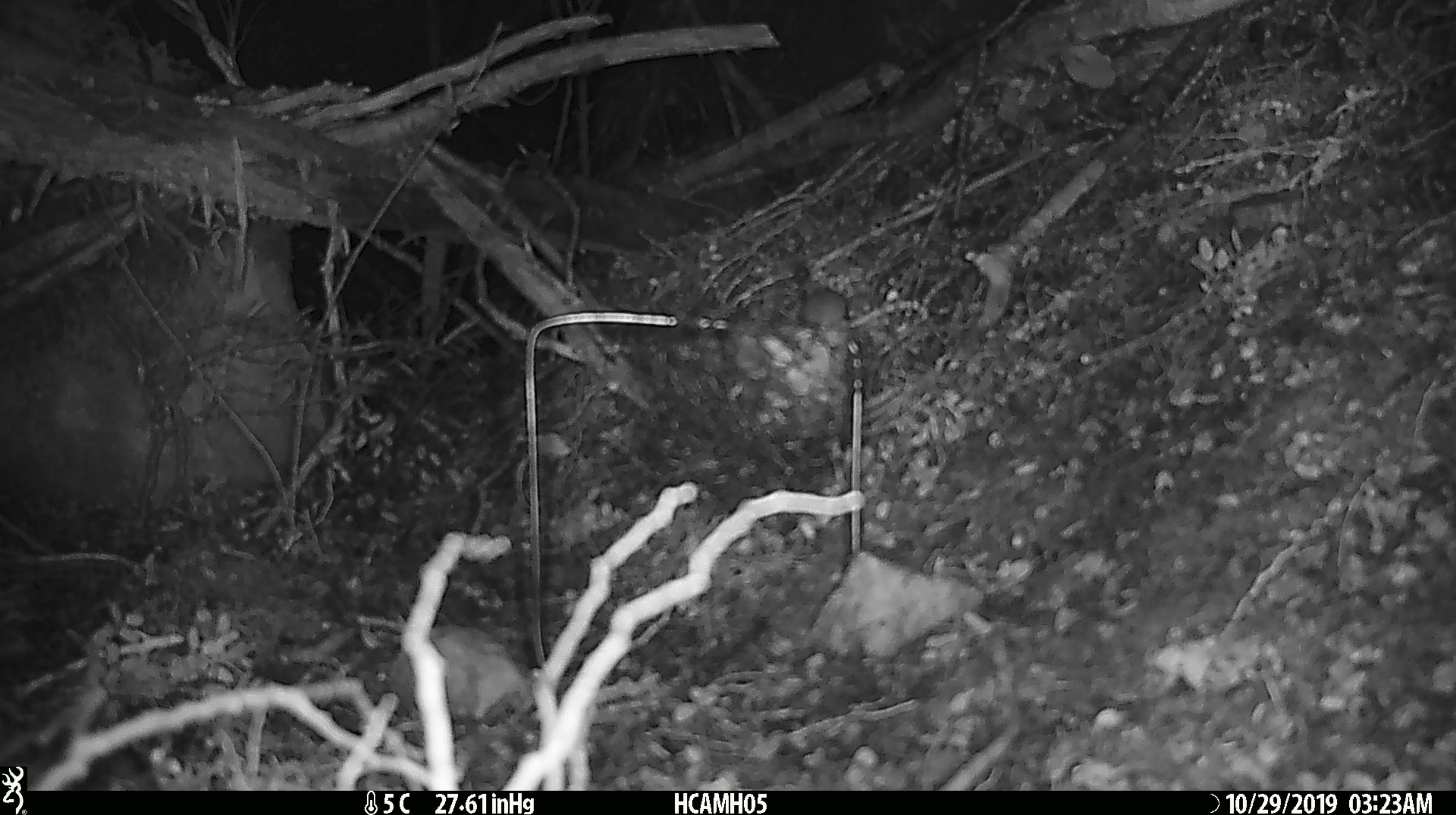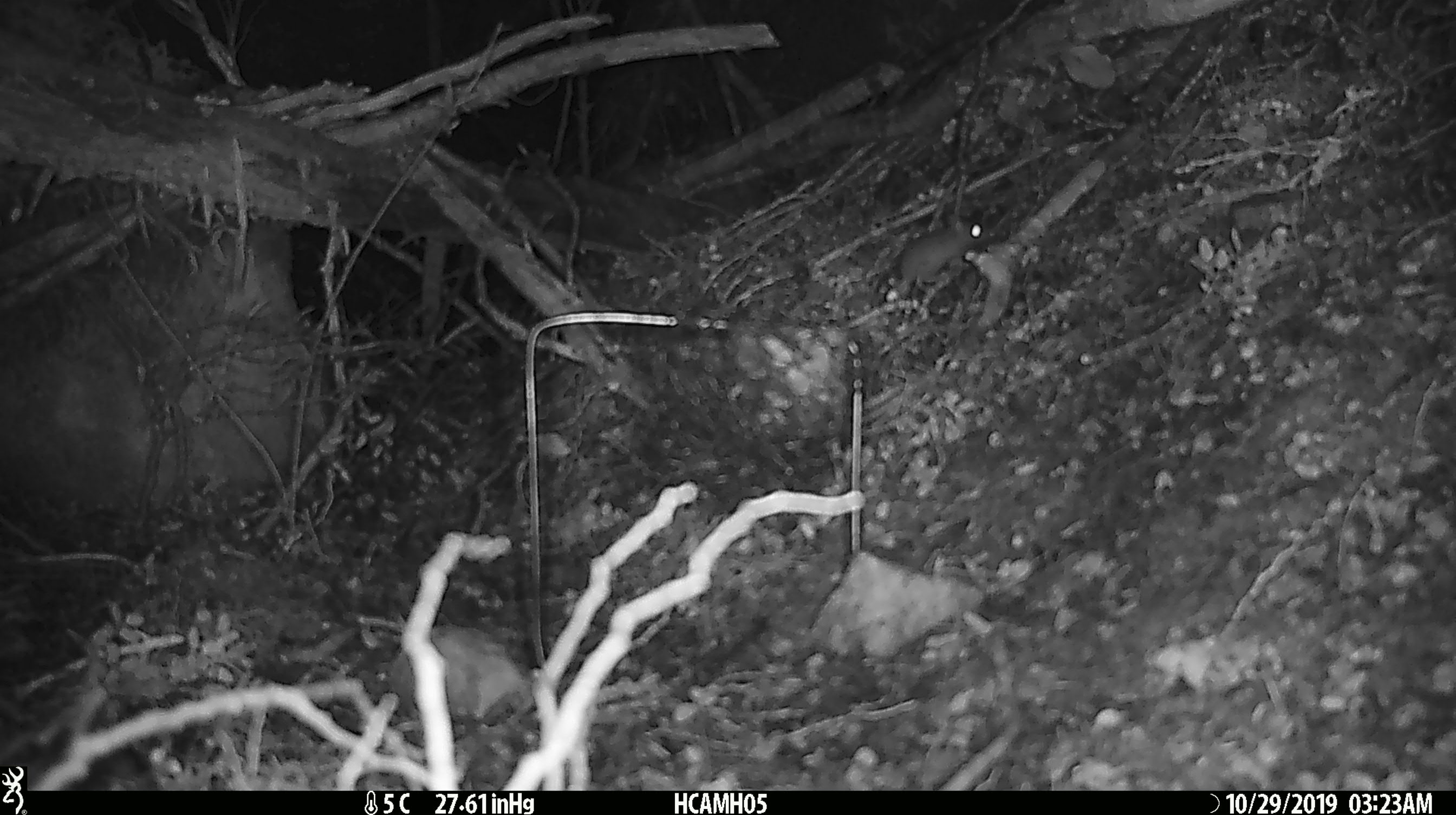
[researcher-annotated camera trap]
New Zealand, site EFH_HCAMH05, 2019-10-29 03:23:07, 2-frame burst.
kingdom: Animalia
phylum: Chordata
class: Mammalia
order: Rodentia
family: Muridae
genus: Mus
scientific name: Mus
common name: mouse